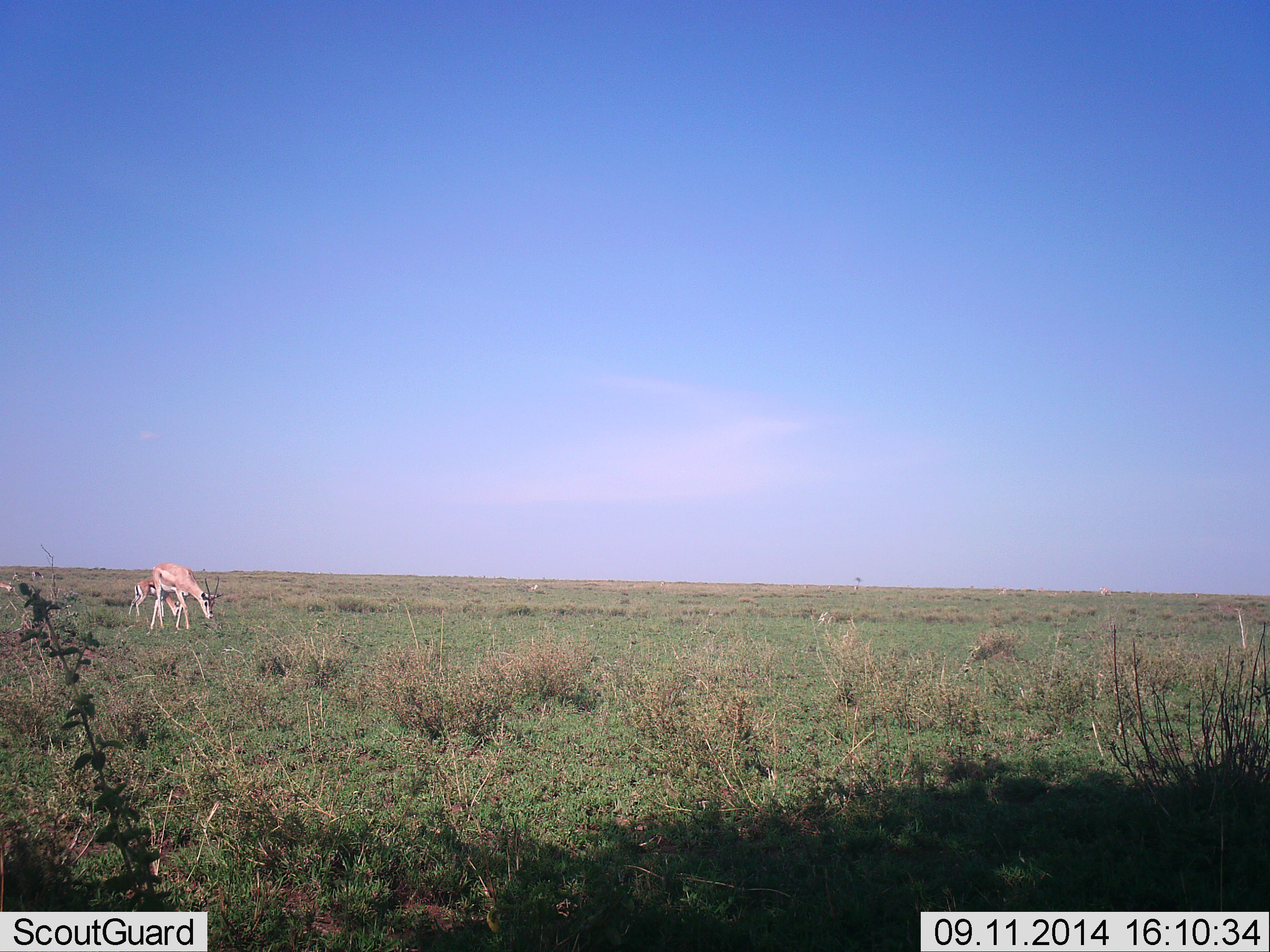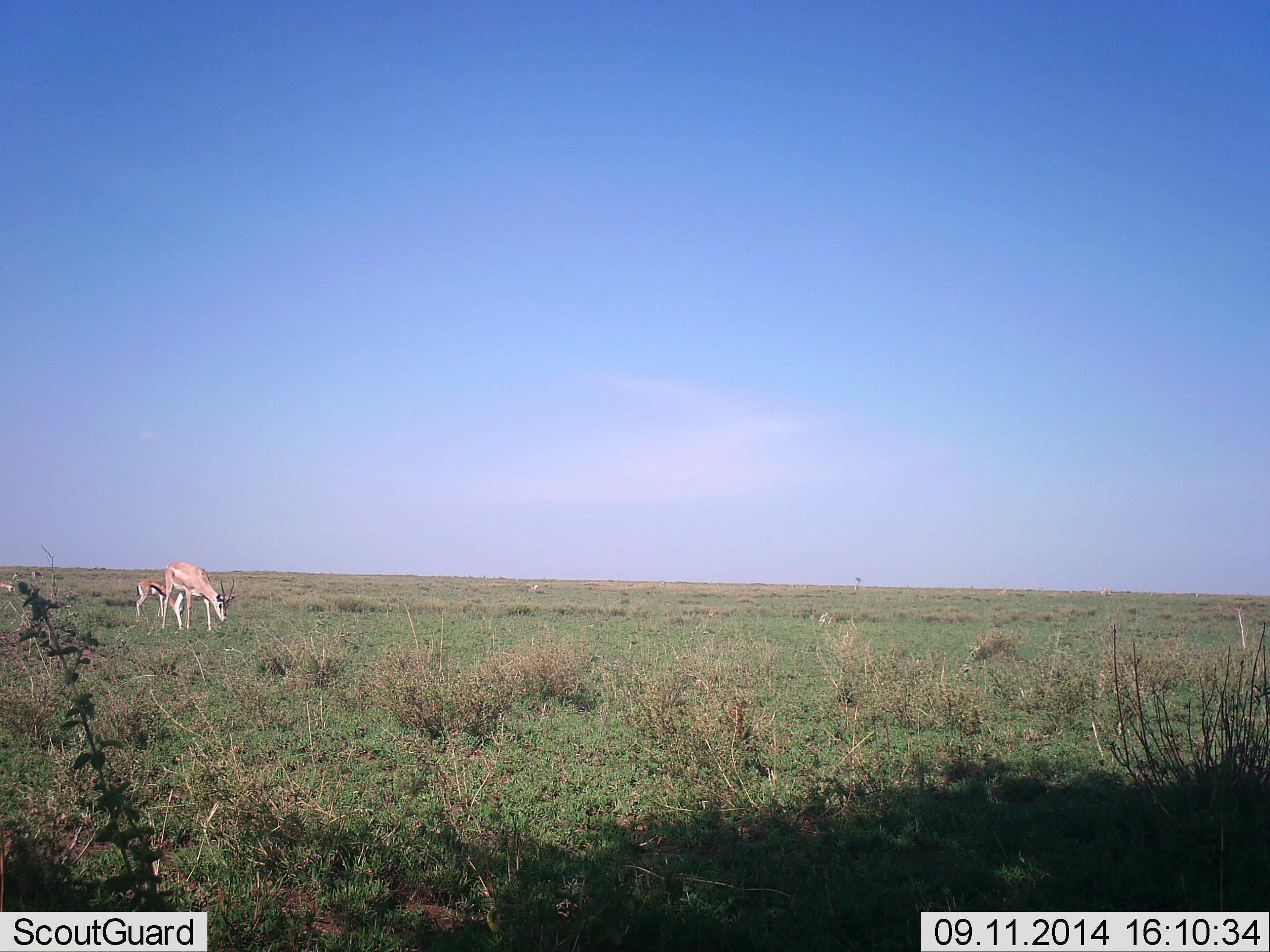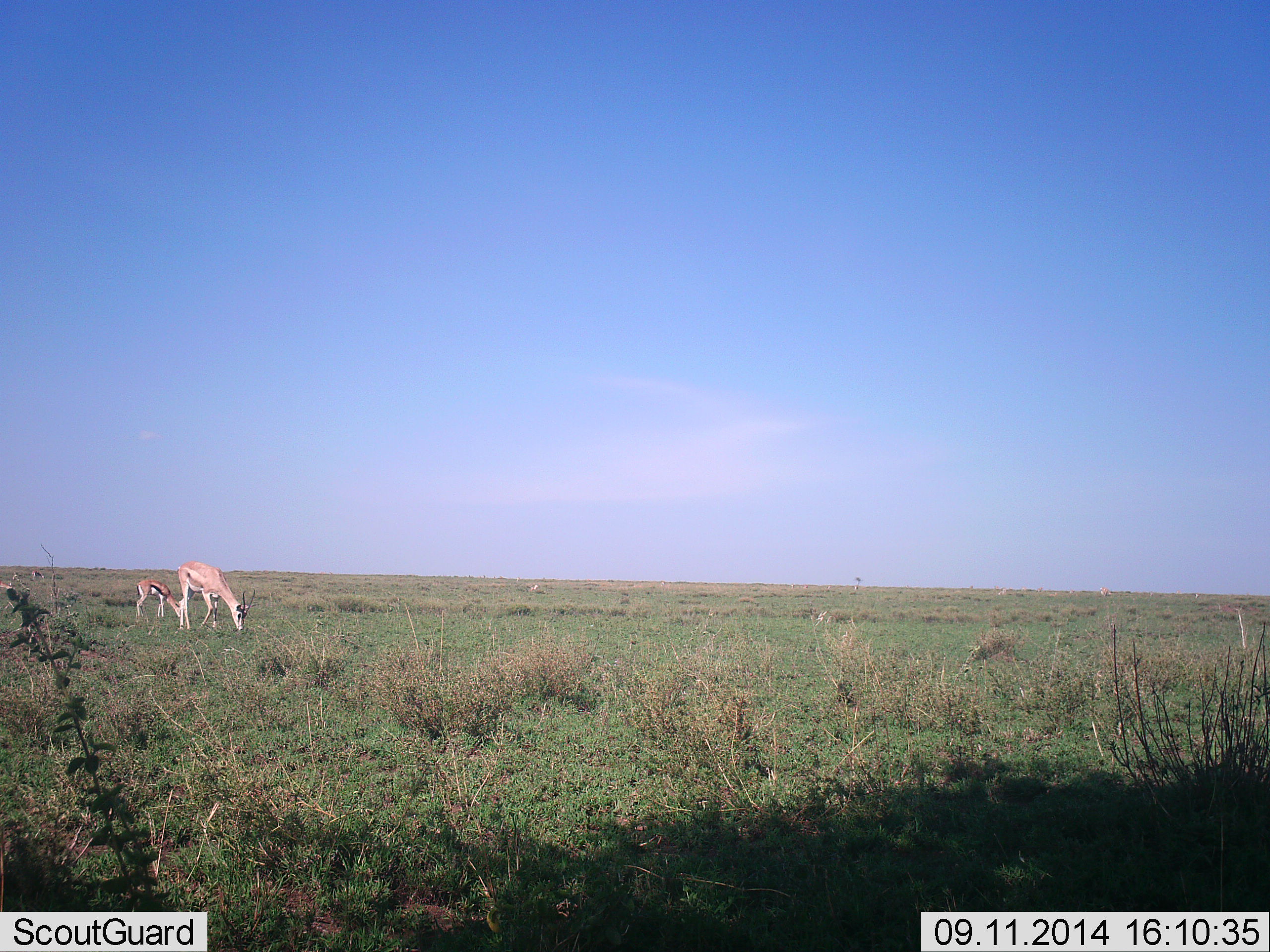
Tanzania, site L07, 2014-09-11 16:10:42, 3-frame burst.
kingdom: Animalia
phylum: Chordata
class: Mammalia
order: Artiodactyla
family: Bovidae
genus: Eudorcas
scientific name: Eudorcas thomsonii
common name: thomson's gazelle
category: gazellethomsons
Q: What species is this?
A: Gazellethomsons (thomson's gazelle) (Eudorcas thomsonii).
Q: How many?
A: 2.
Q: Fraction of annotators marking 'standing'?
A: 14%.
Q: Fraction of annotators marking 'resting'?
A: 0%.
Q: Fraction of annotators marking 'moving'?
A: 7%.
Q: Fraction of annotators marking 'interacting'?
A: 0%.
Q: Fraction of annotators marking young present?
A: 36%.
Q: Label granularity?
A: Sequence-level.